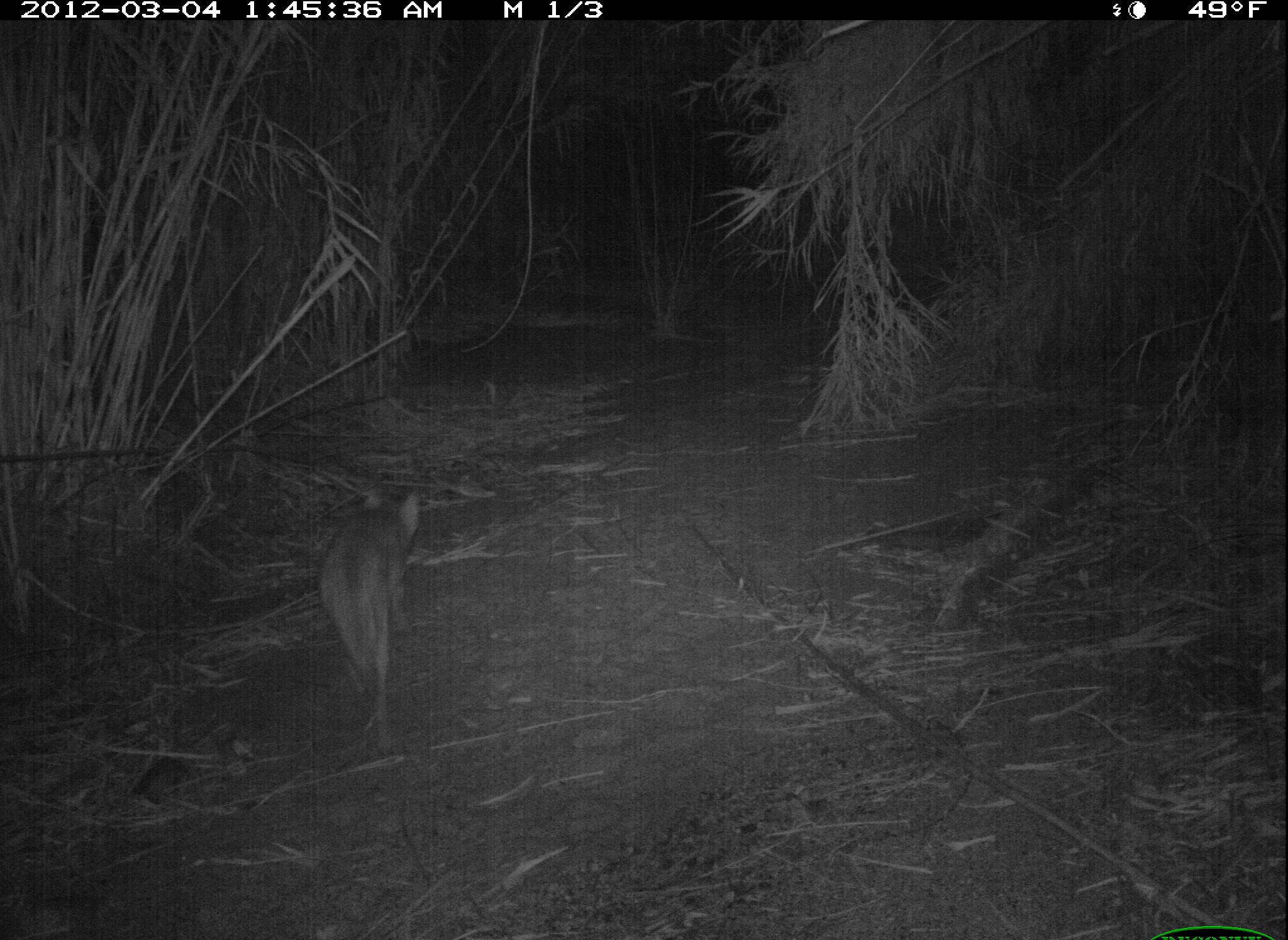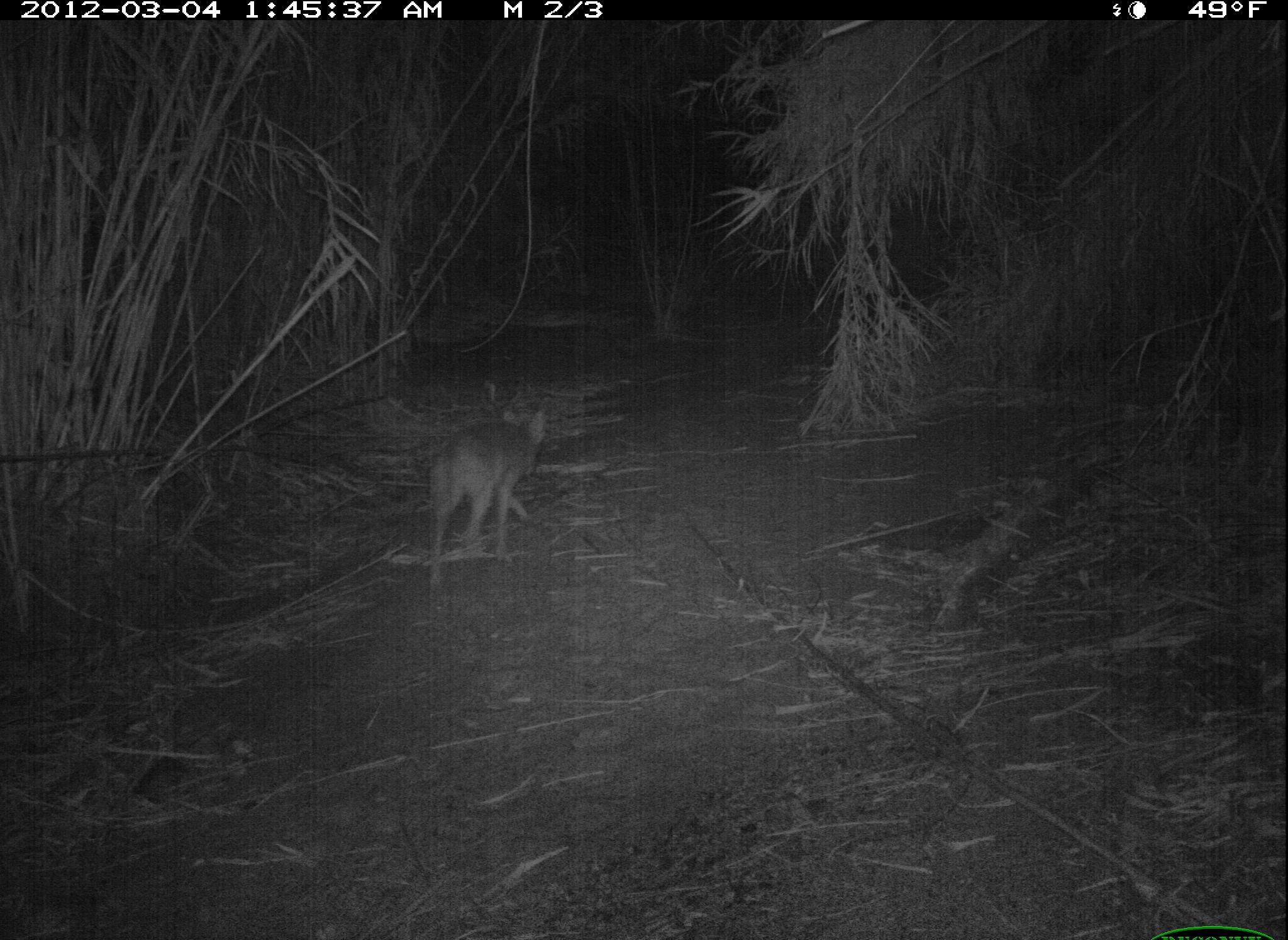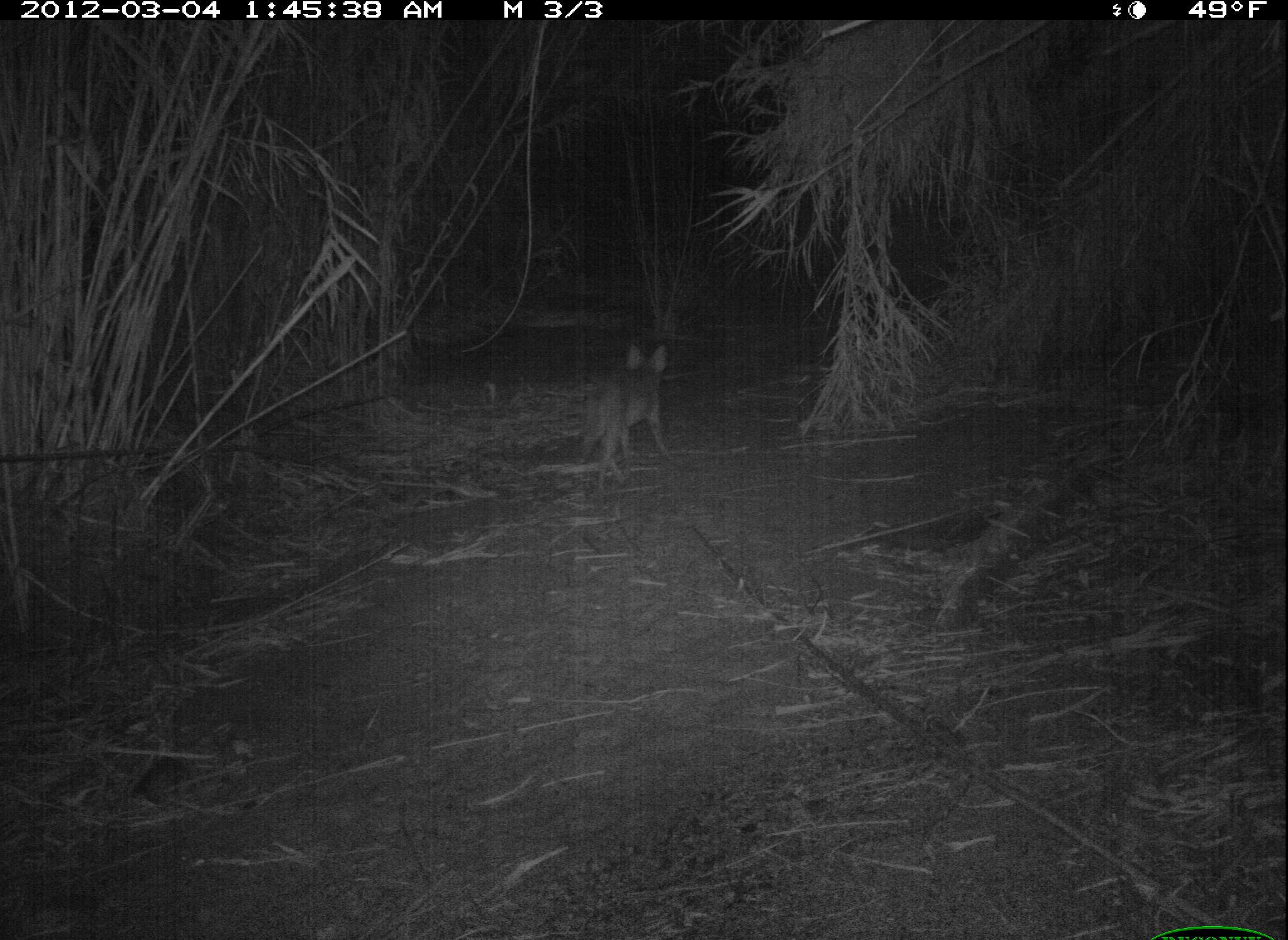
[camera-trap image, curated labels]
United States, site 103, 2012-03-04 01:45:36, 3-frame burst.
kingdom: Animalia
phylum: Chordata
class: Mammalia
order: Carnivora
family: Canidae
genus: Canis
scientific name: Canis latrans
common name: coyote